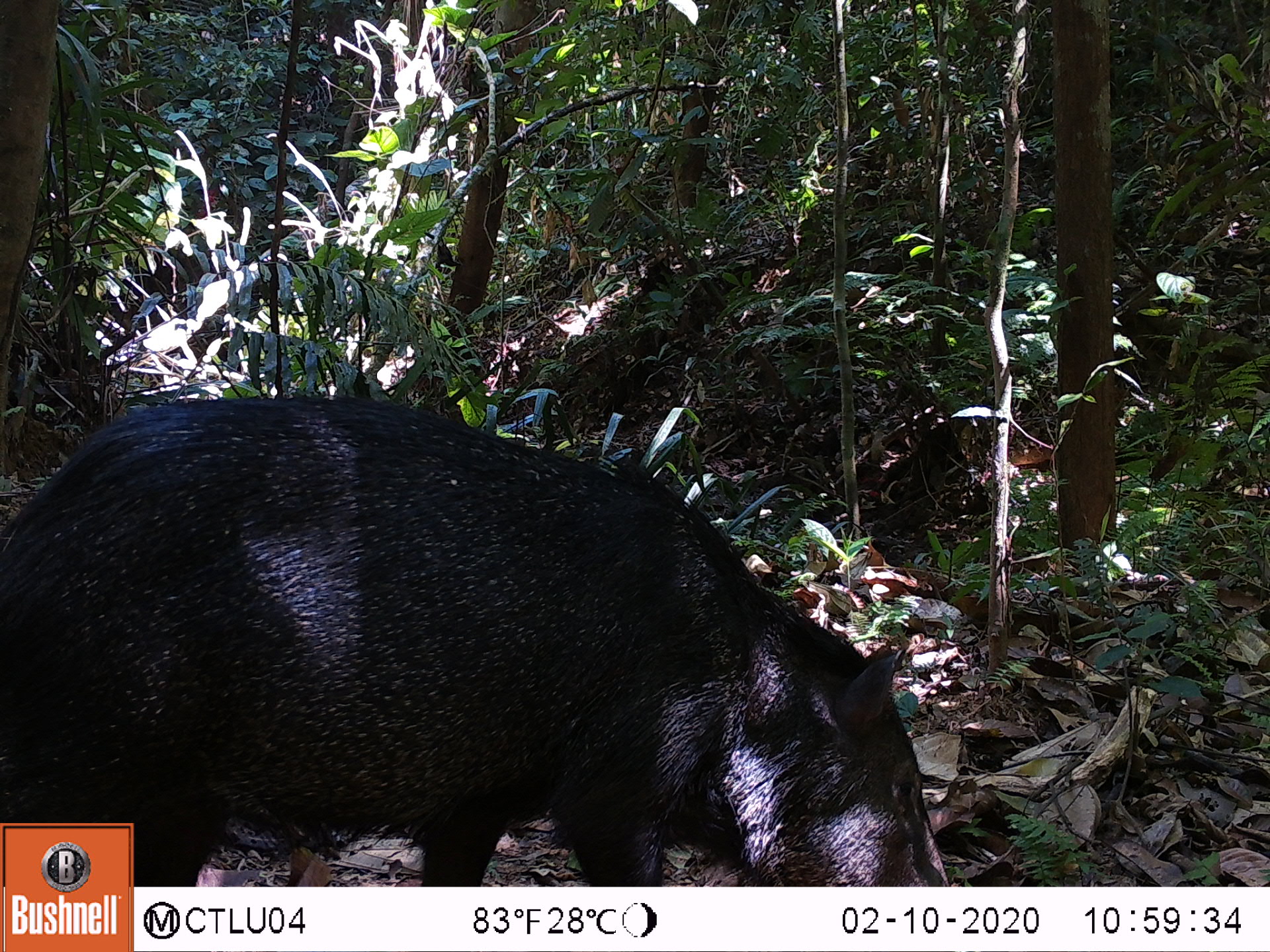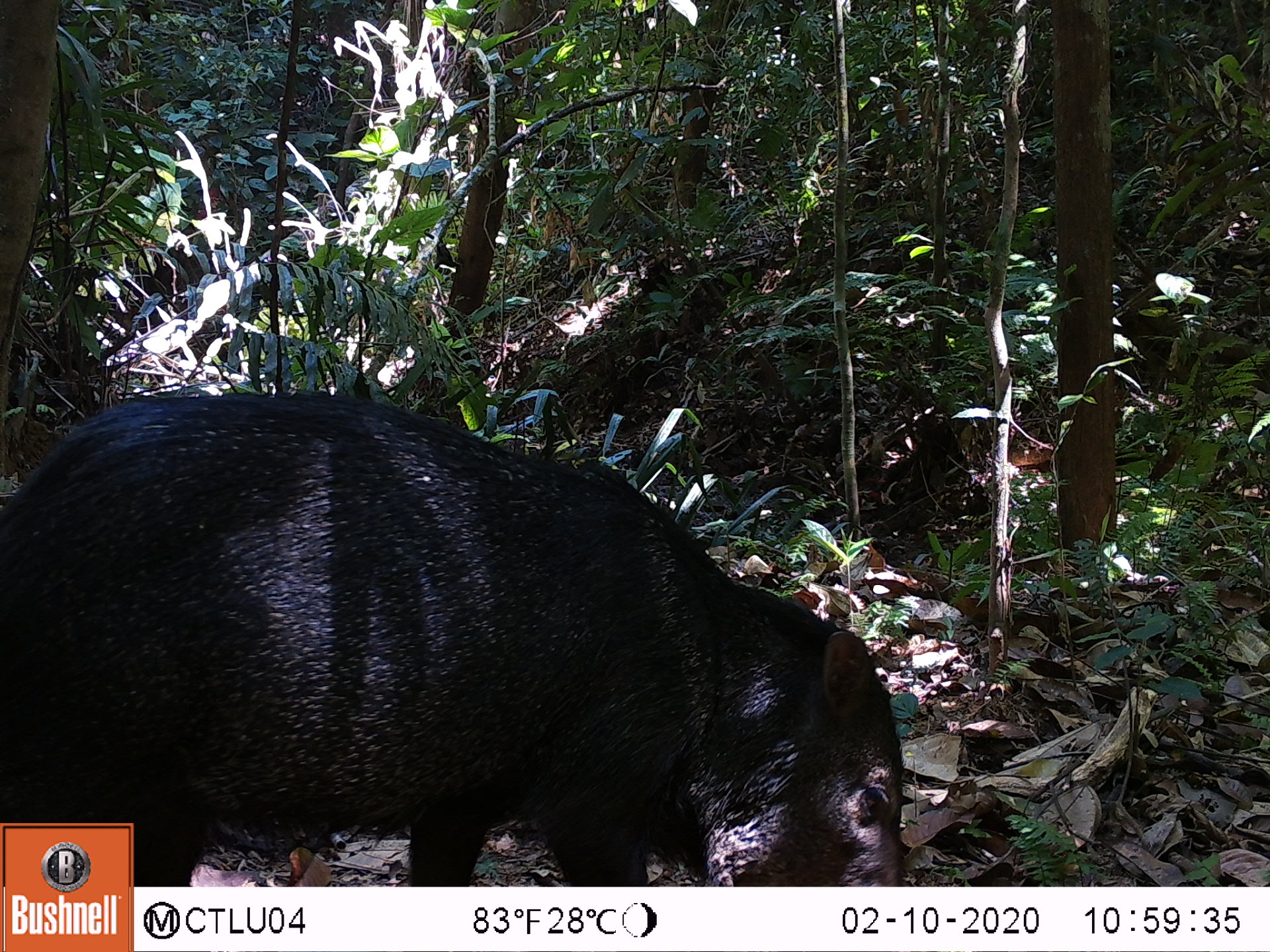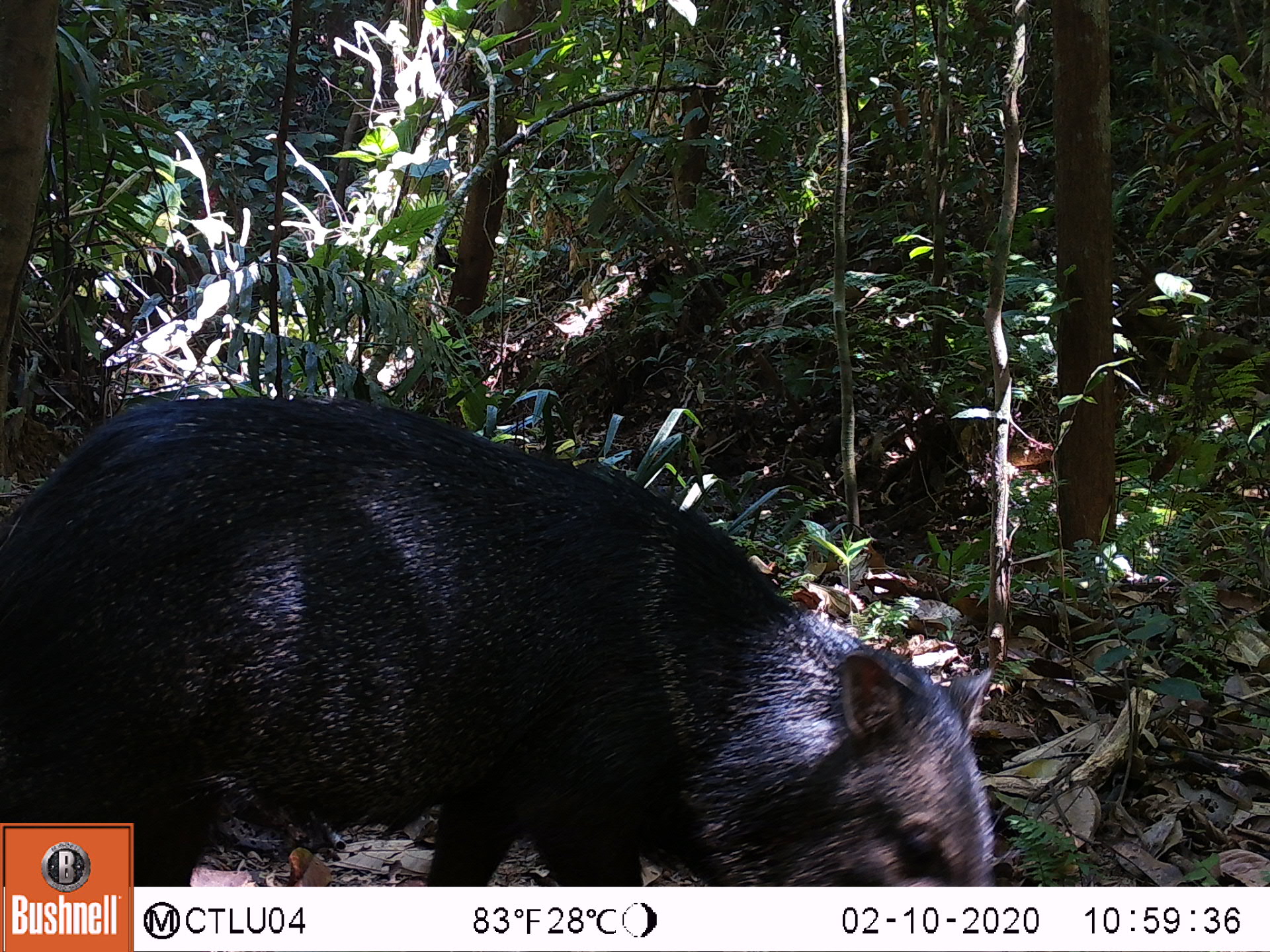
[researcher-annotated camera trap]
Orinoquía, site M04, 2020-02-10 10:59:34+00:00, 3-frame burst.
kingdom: Animalia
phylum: Chordata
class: Mammalia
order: Artiodactyla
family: Tayassuidae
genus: Pecari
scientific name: Pecari tajacu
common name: collared peccary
Collared peccary (Pecari tajacu).